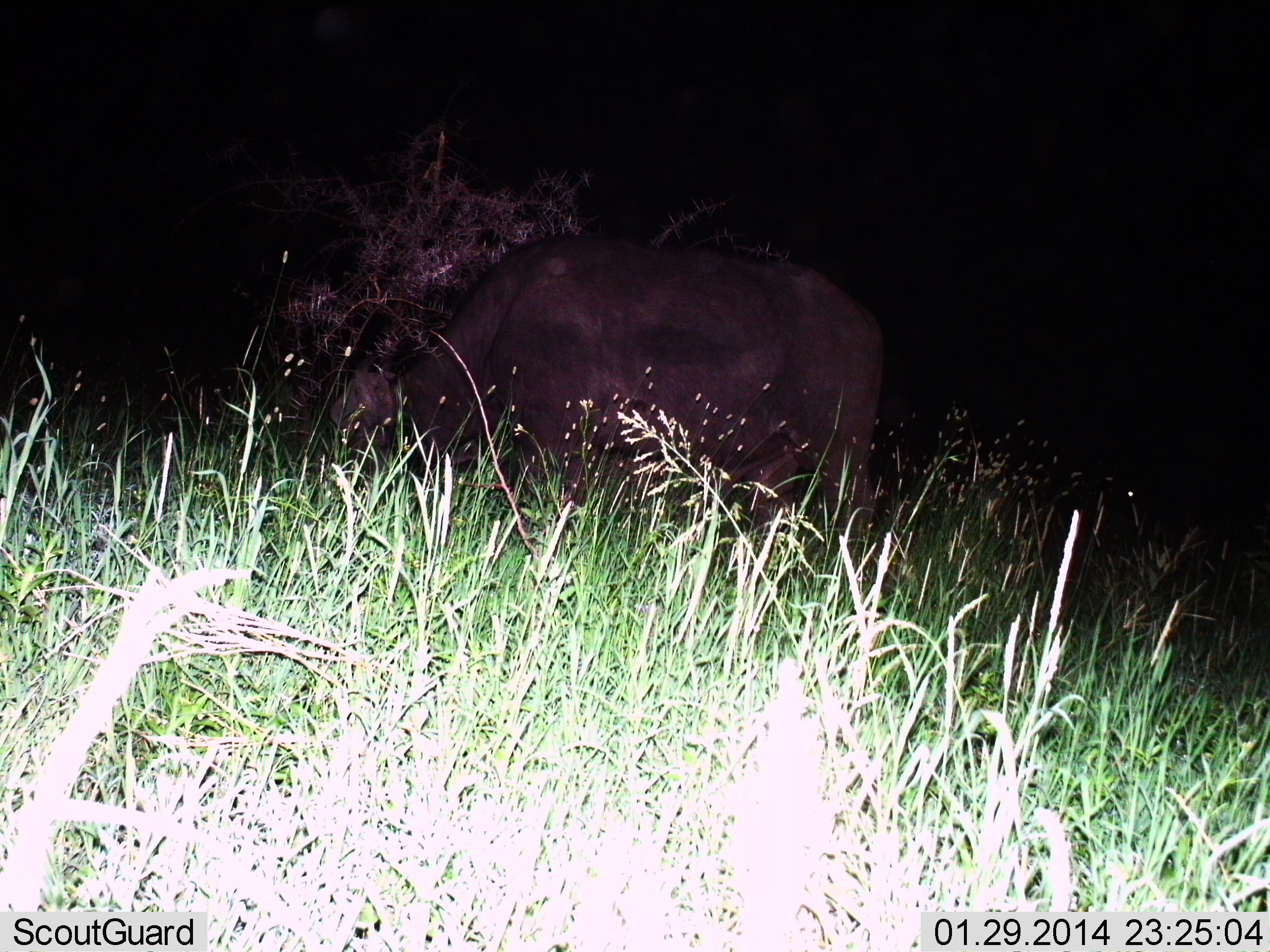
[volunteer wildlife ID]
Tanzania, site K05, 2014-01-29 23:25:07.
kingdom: Animalia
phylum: Chordata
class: Mammalia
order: Artiodactyla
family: Bovidae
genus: Syncerus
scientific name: Syncerus caffer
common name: cape buffalo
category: buffalo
Buffalo (cape buffalo) (Syncerus caffer), count 1. Behavior (volunteer vote fractions): standing 30%, resting 0%, moving 10%, interacting 0%. Young present (vote fraction): 0%. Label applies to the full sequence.